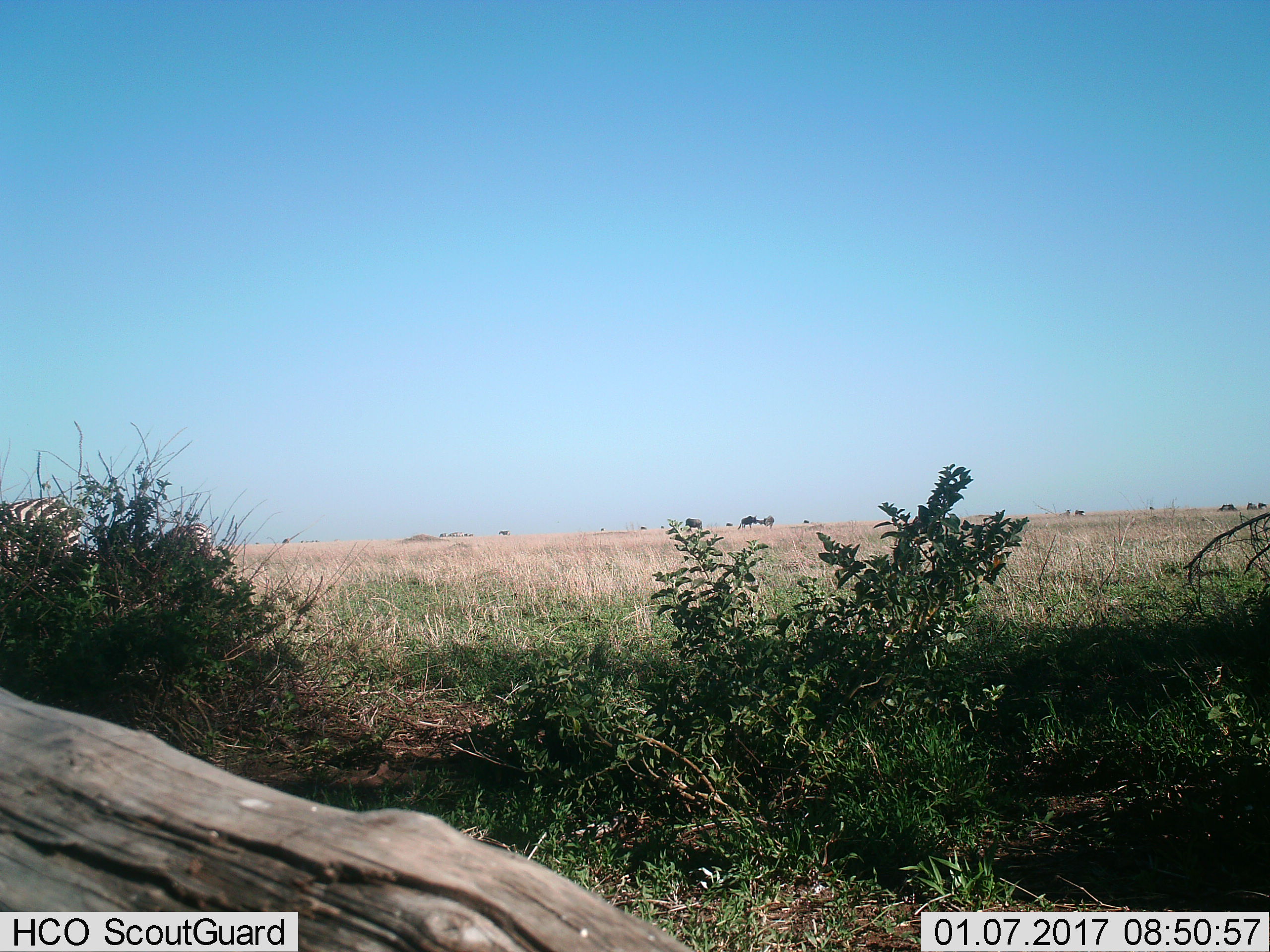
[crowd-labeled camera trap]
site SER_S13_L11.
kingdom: Animalia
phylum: Chordata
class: Mammalia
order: Artiodactyla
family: Bovidae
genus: Connochaetes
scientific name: Connochaetes taurinus taurinus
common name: blue wildebeest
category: wildebeestblue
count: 11-50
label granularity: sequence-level